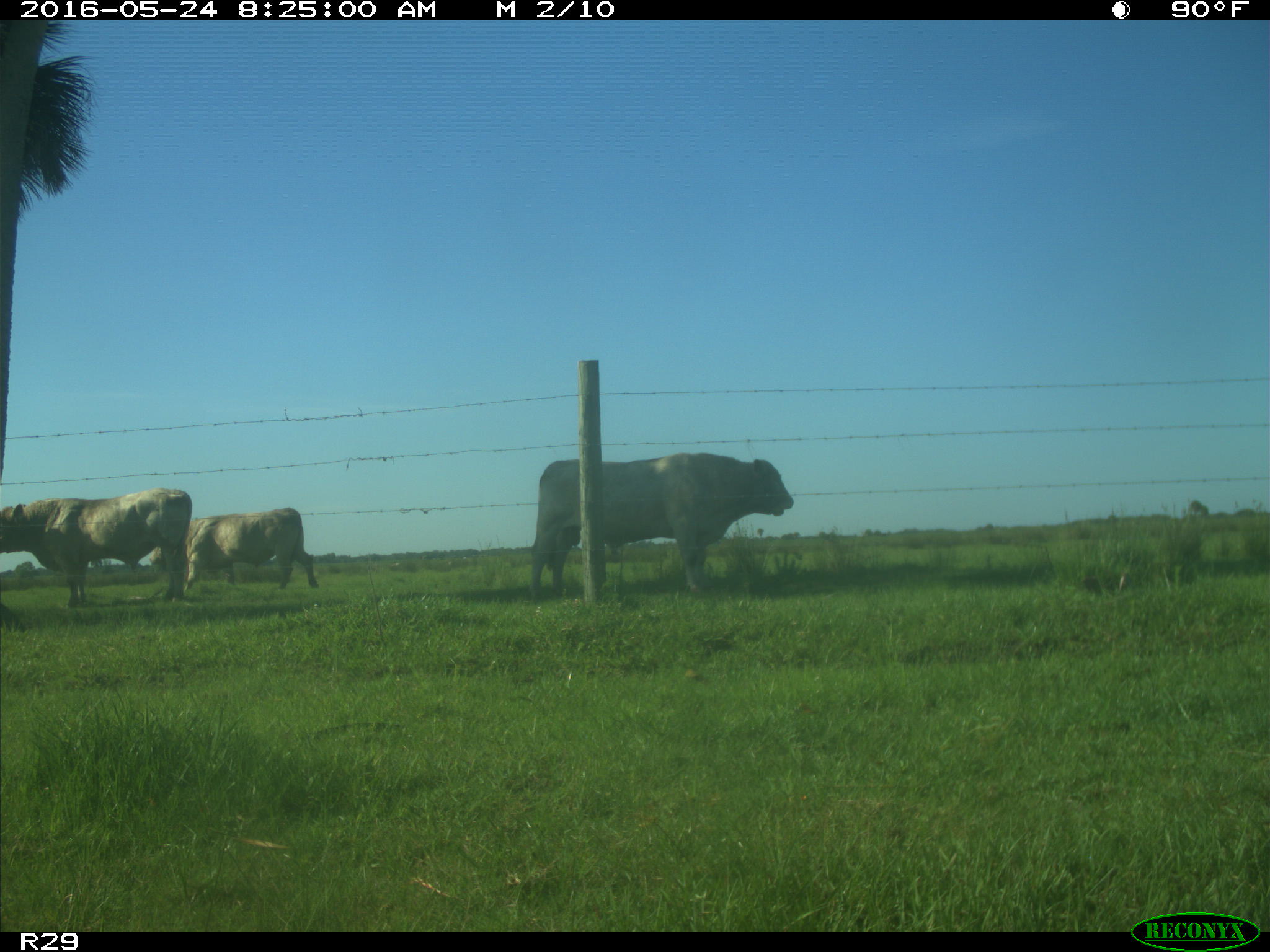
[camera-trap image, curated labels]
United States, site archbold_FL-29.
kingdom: Animalia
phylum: Chordata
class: Mammalia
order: Artiodactyla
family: Bovidae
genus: Bos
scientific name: Bos taurus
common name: domestic cow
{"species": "Bos taurus (domestic cow)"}